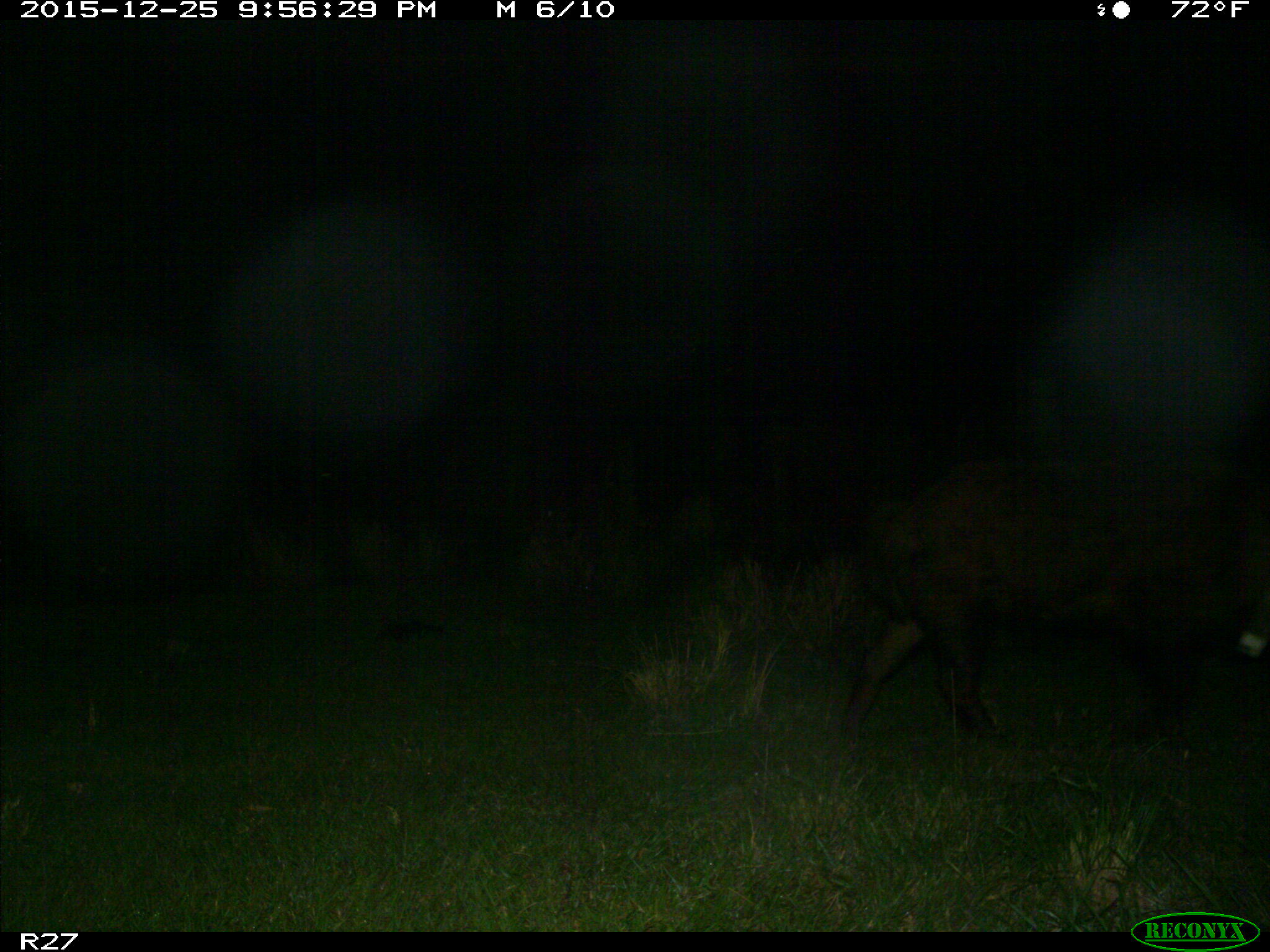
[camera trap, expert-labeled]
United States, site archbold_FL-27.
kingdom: Animalia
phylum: Chordata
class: Mammalia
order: Artiodactyla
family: Suidae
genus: Sus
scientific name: Sus scrofa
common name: wild boar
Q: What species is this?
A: Sus scrofa (wild boar).